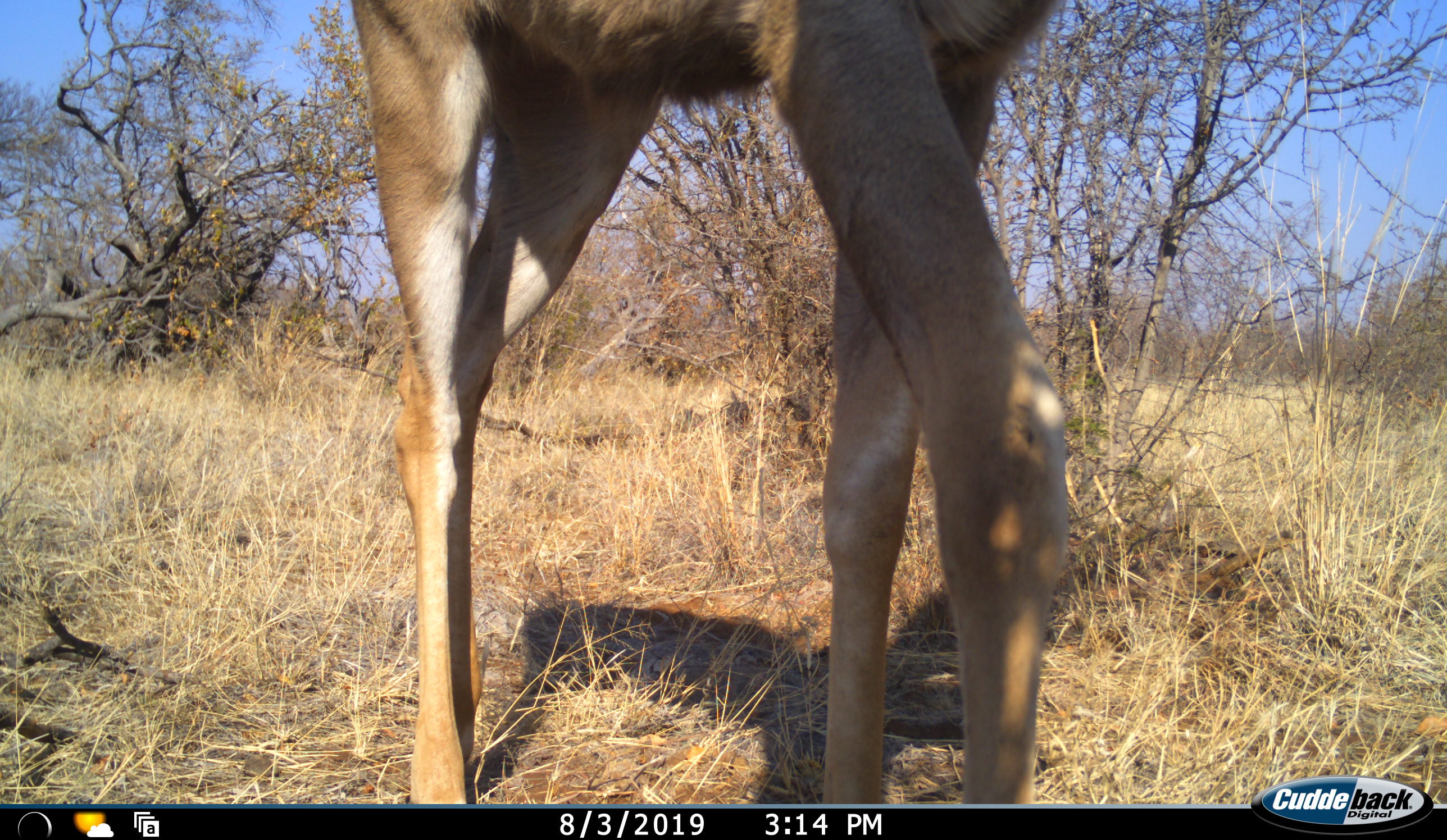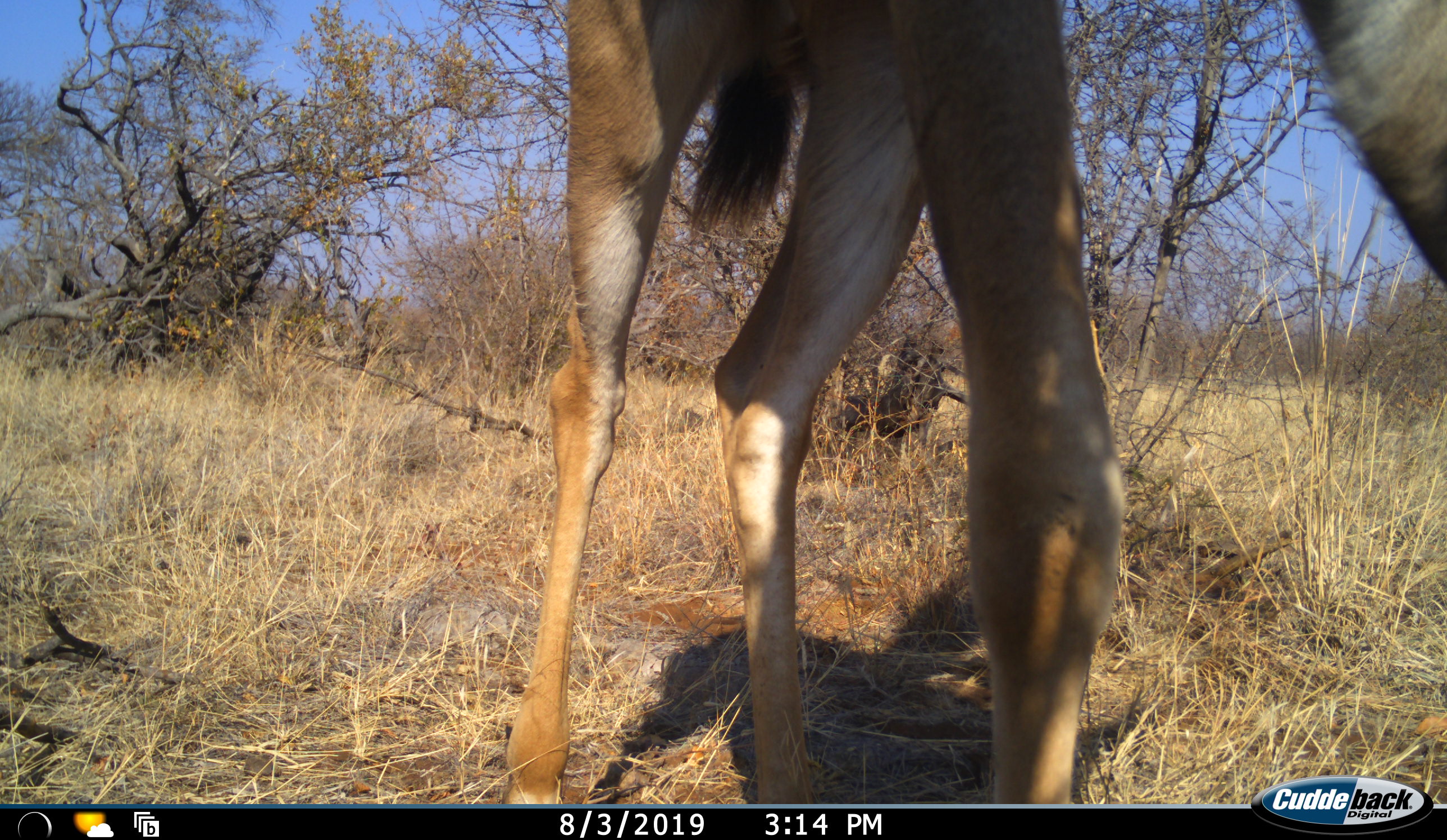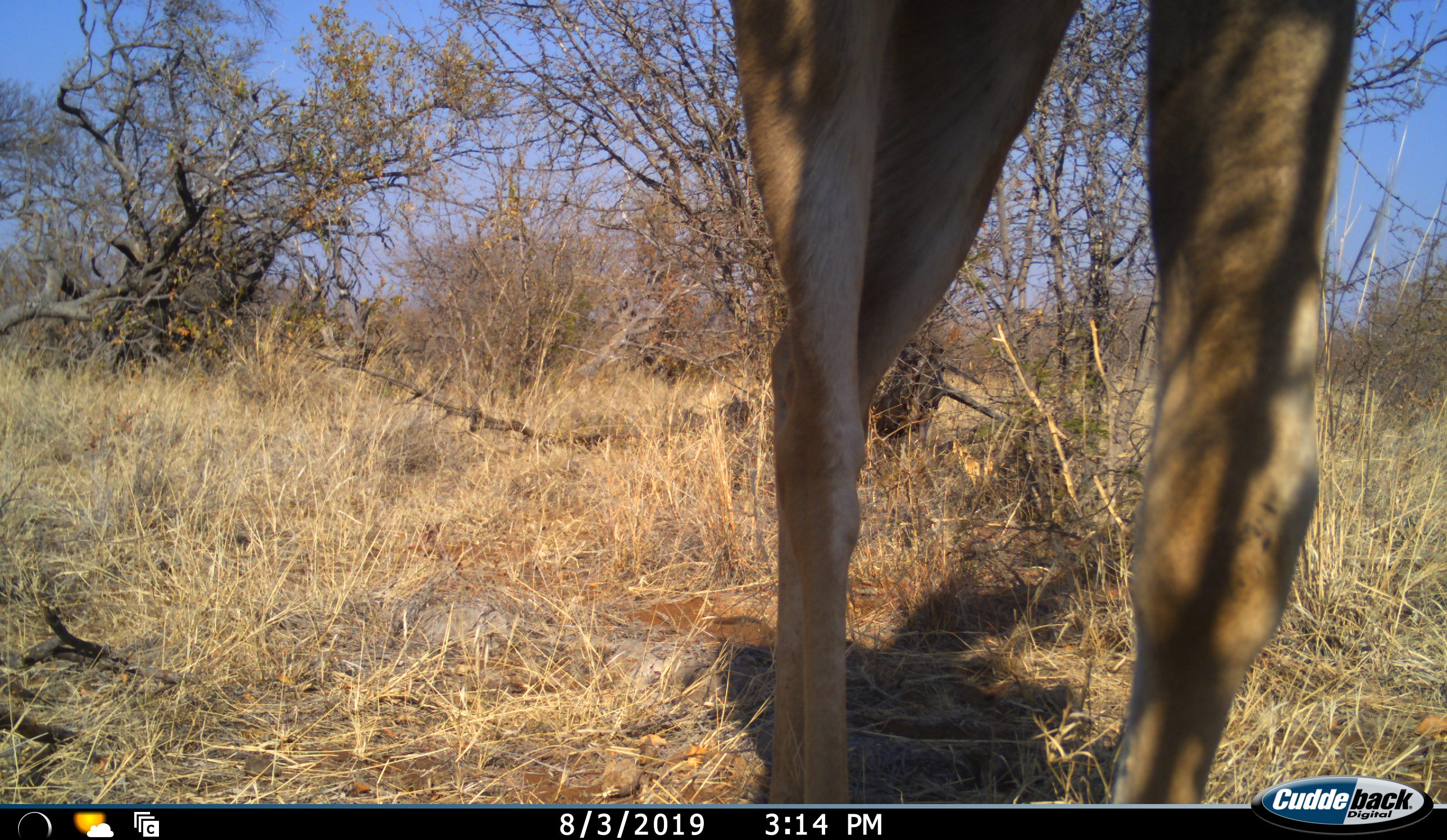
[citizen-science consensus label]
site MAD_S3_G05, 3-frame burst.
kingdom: Animalia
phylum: Chordata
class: Mammalia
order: Artiodactyla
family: Bovidae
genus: Aepyceros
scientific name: Aepyceros melampus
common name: impala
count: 1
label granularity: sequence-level